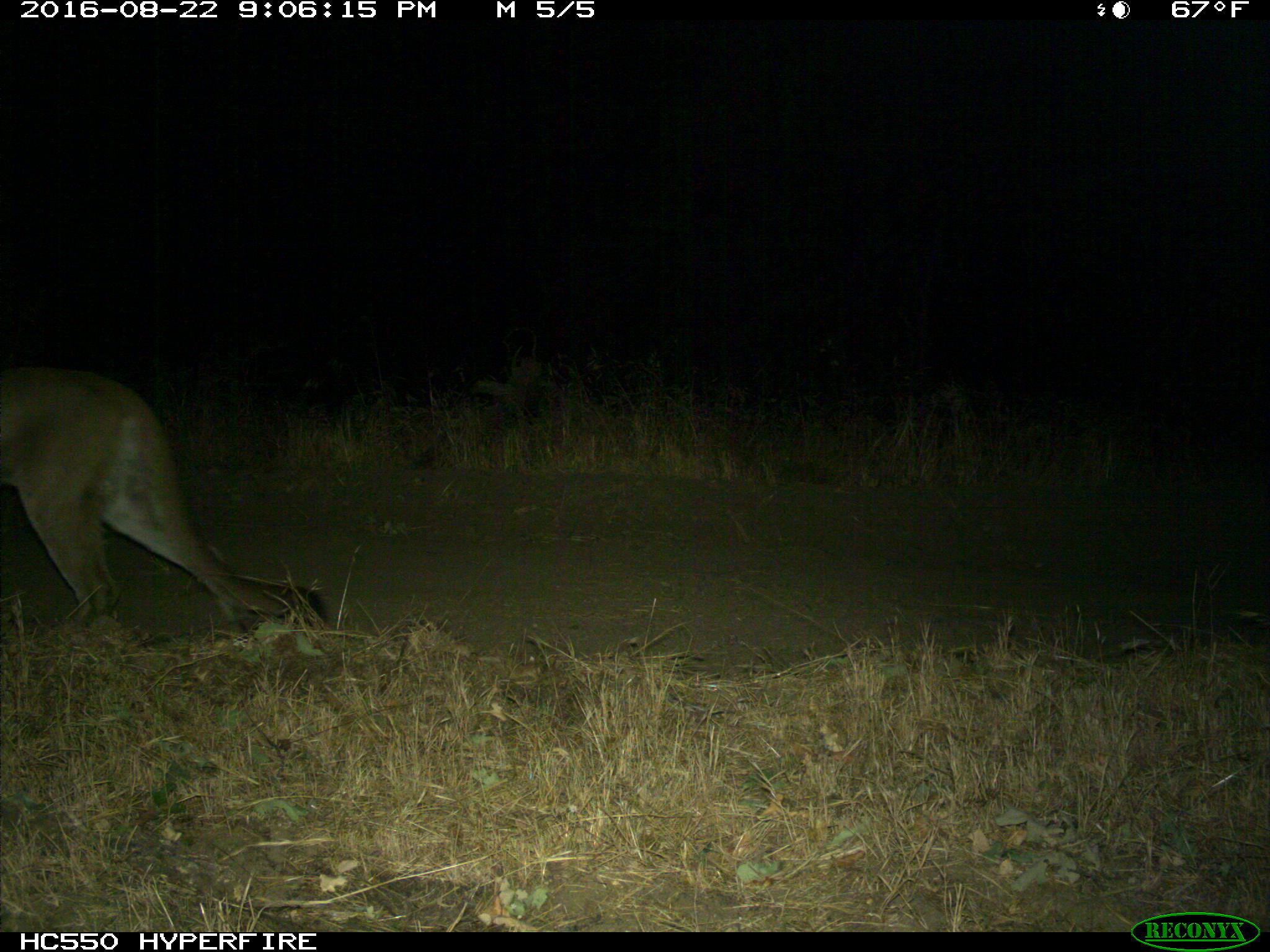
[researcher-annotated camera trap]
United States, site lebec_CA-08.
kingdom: Animalia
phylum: Chordata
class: Mammalia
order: Carnivora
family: Felidae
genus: Puma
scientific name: Puma concolor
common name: mountain lion